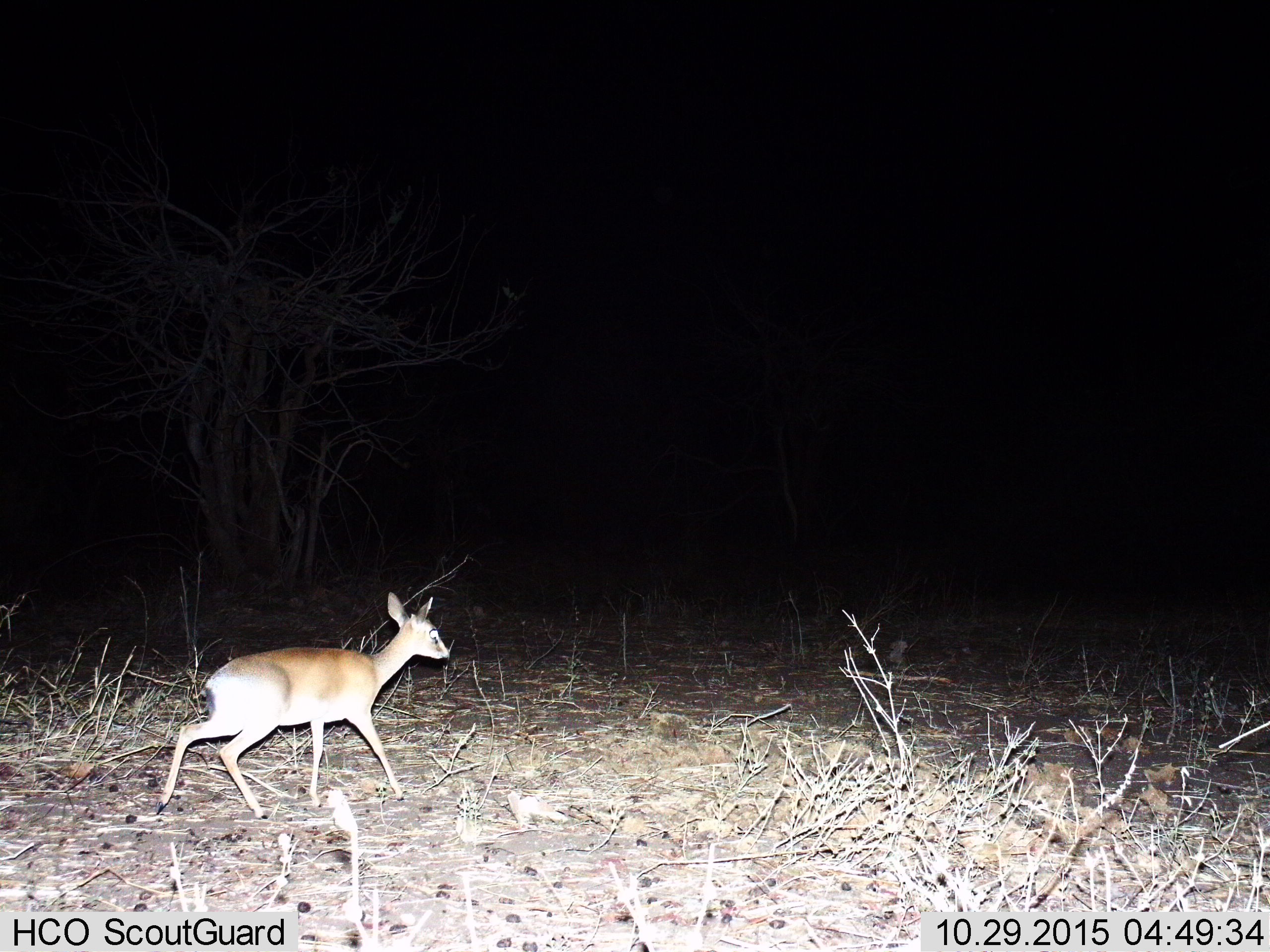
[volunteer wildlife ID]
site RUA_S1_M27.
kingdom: Animalia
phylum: Chordata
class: Mammalia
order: Artiodactyla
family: Bovidae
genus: Madoqua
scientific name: Madoqua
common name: dik-dik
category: dikdik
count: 1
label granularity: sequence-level